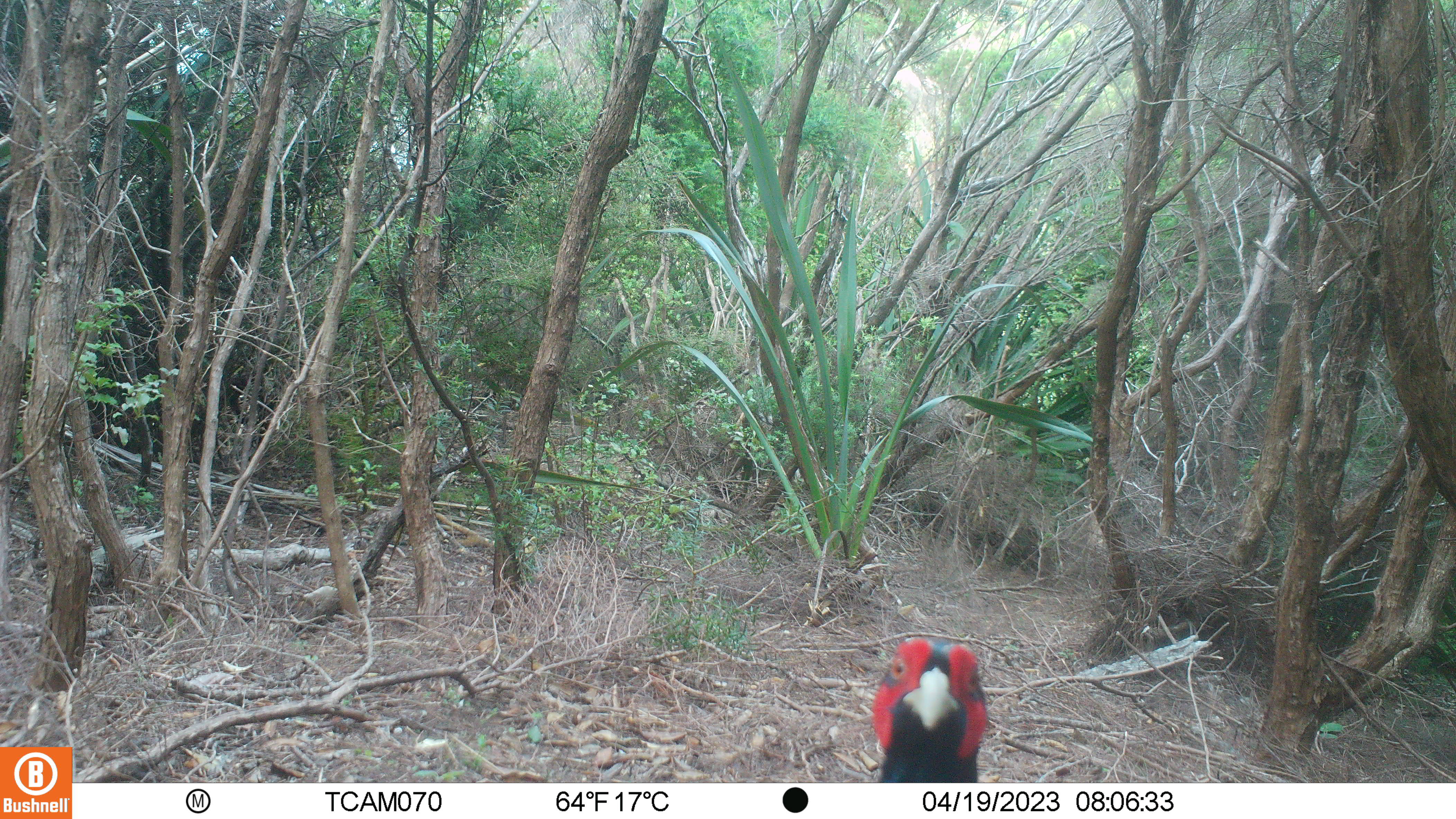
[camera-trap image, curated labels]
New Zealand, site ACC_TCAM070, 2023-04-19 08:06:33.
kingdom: Animalia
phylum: Chordata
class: Aves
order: Galliformes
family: Phasianidae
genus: Phasianus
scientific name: Phasianus colchicus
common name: common pheasant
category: pheasant